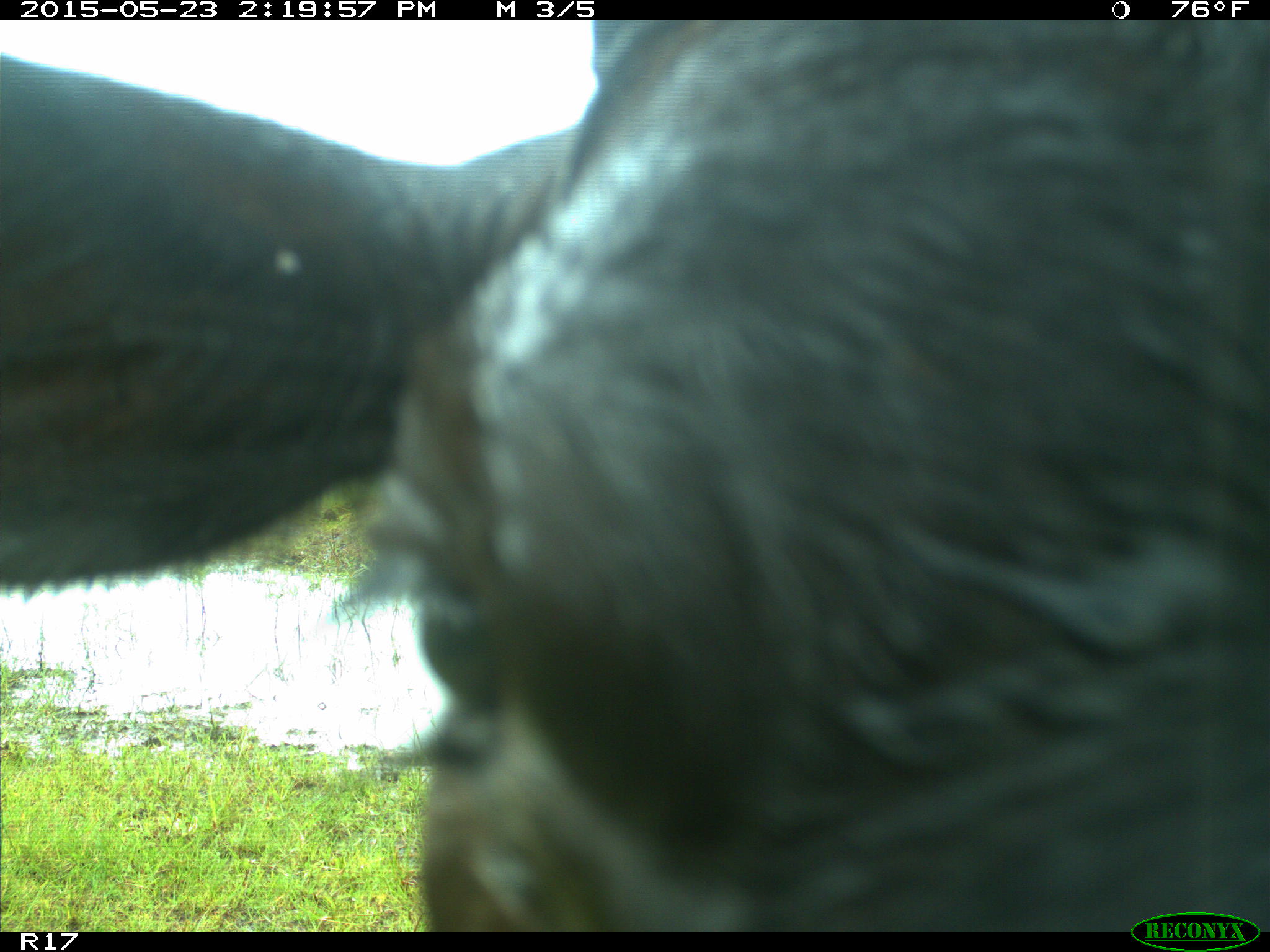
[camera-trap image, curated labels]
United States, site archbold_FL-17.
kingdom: Animalia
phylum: Chordata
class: Mammalia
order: Artiodactyla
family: Bovidae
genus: Bos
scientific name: Bos taurus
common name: domestic cow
Bos taurus (domestic cow).